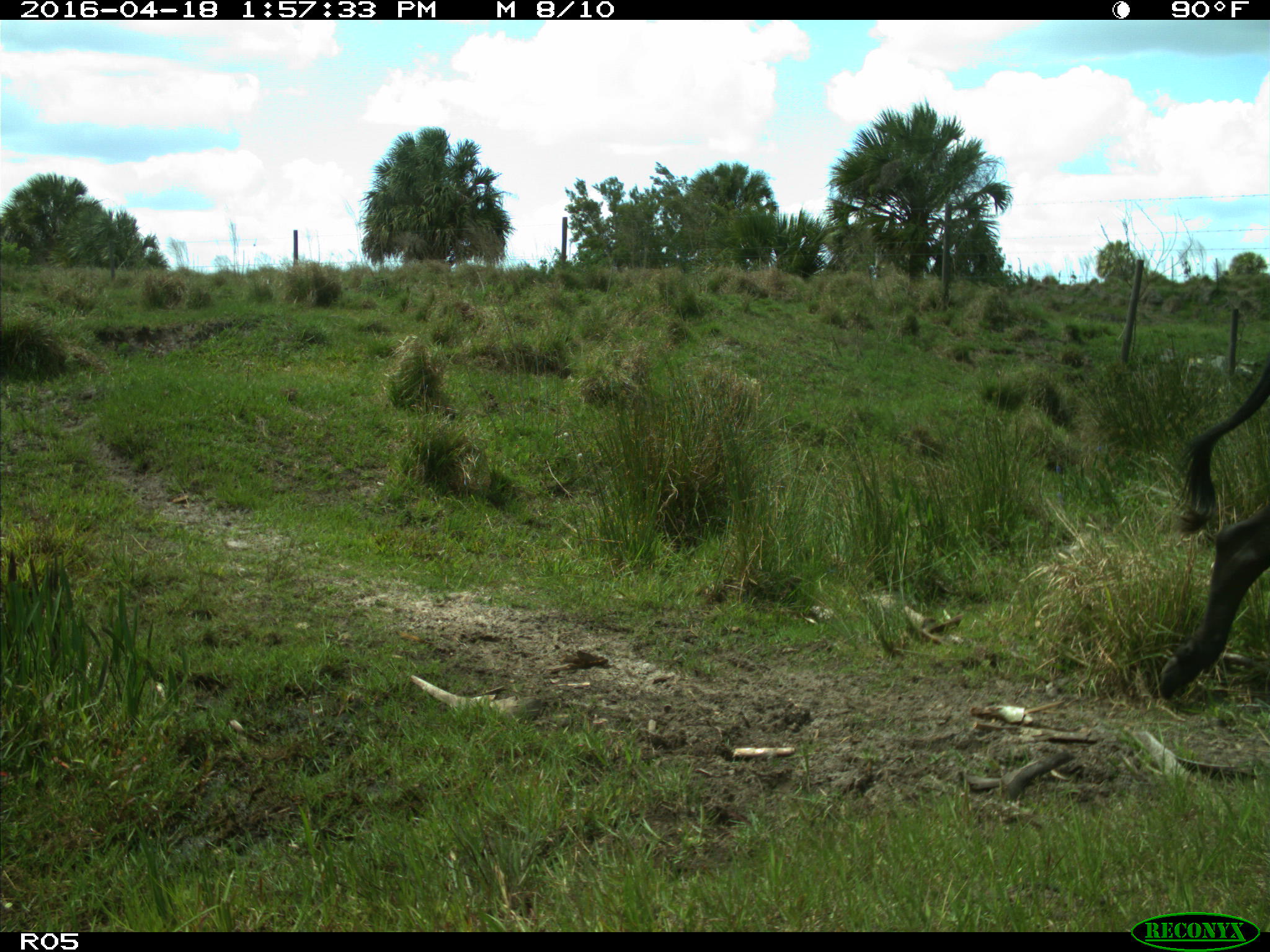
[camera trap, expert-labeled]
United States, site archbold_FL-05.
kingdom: Animalia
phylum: Chordata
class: Mammalia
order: Artiodactyla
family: Bovidae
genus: Bos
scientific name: Bos taurus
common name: domestic cow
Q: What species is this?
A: Bos taurus (domestic cow).